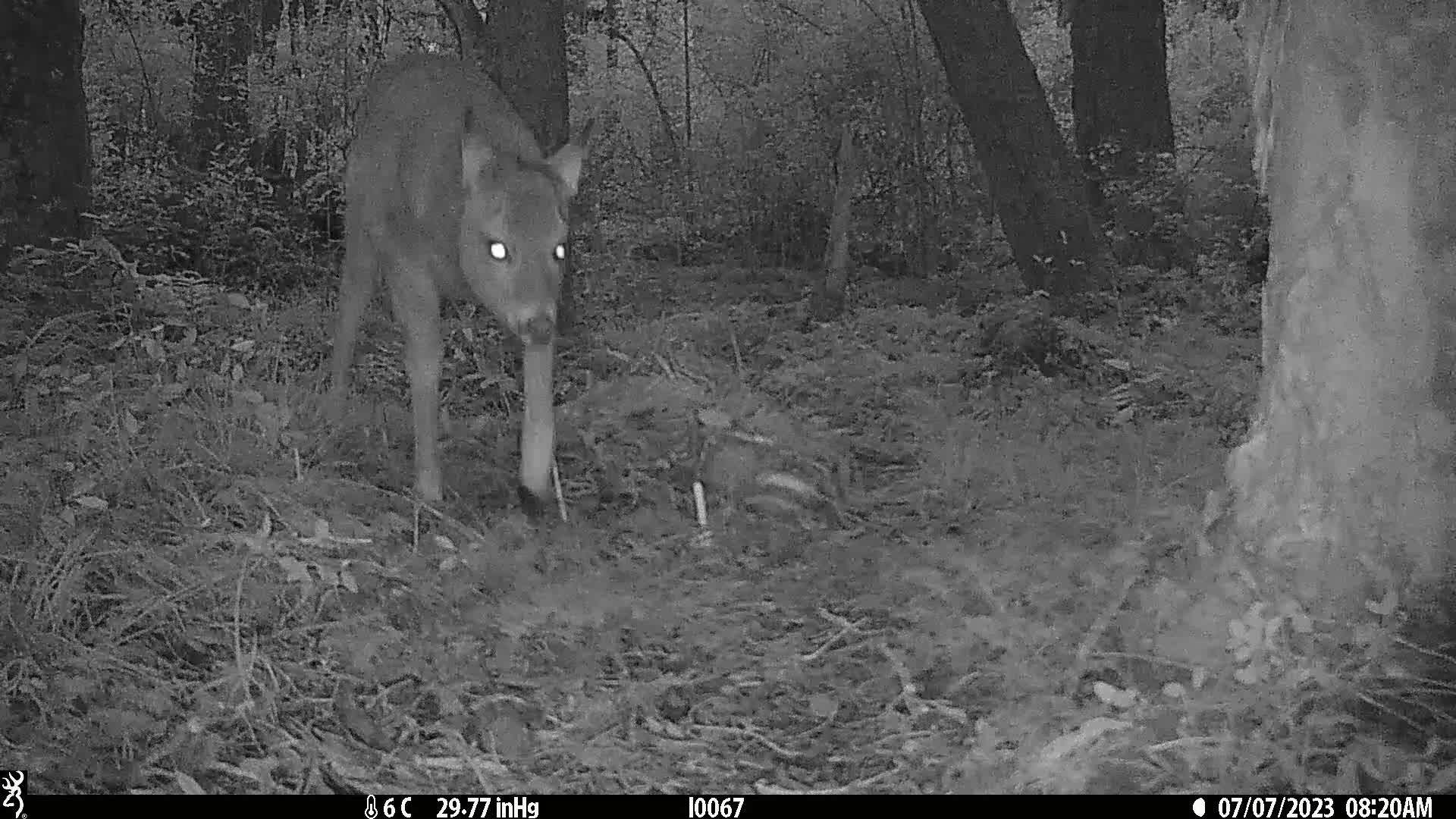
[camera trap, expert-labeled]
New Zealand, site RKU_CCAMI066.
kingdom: Animalia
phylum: Chordata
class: Mammalia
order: Artiodactyla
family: Cervidae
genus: Odocoileus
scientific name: Odocoileus virginianus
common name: white-tailed deer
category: white tailed deer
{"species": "white tailed deer (white-tailed deer) (Odocoileus virginianus)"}